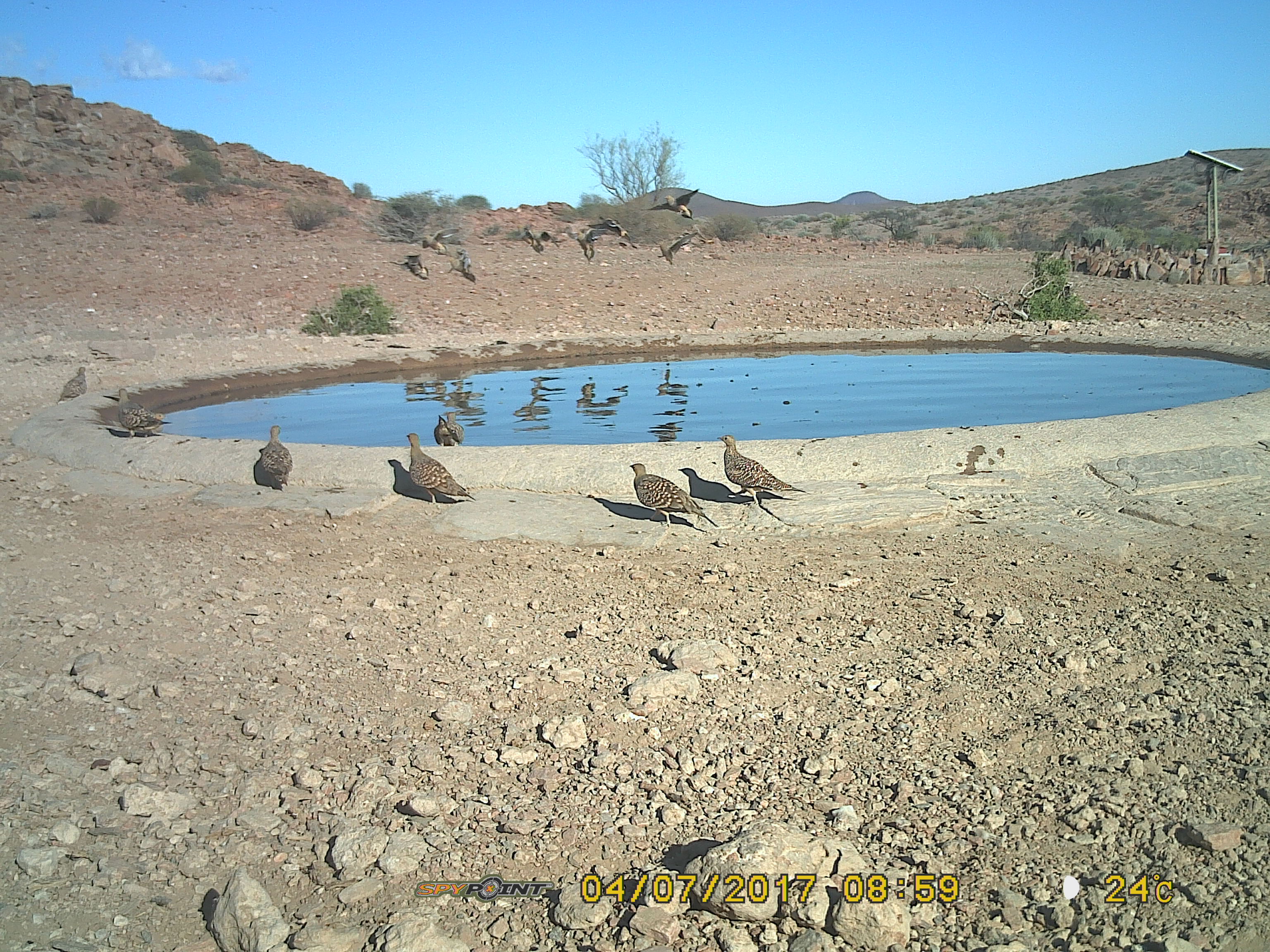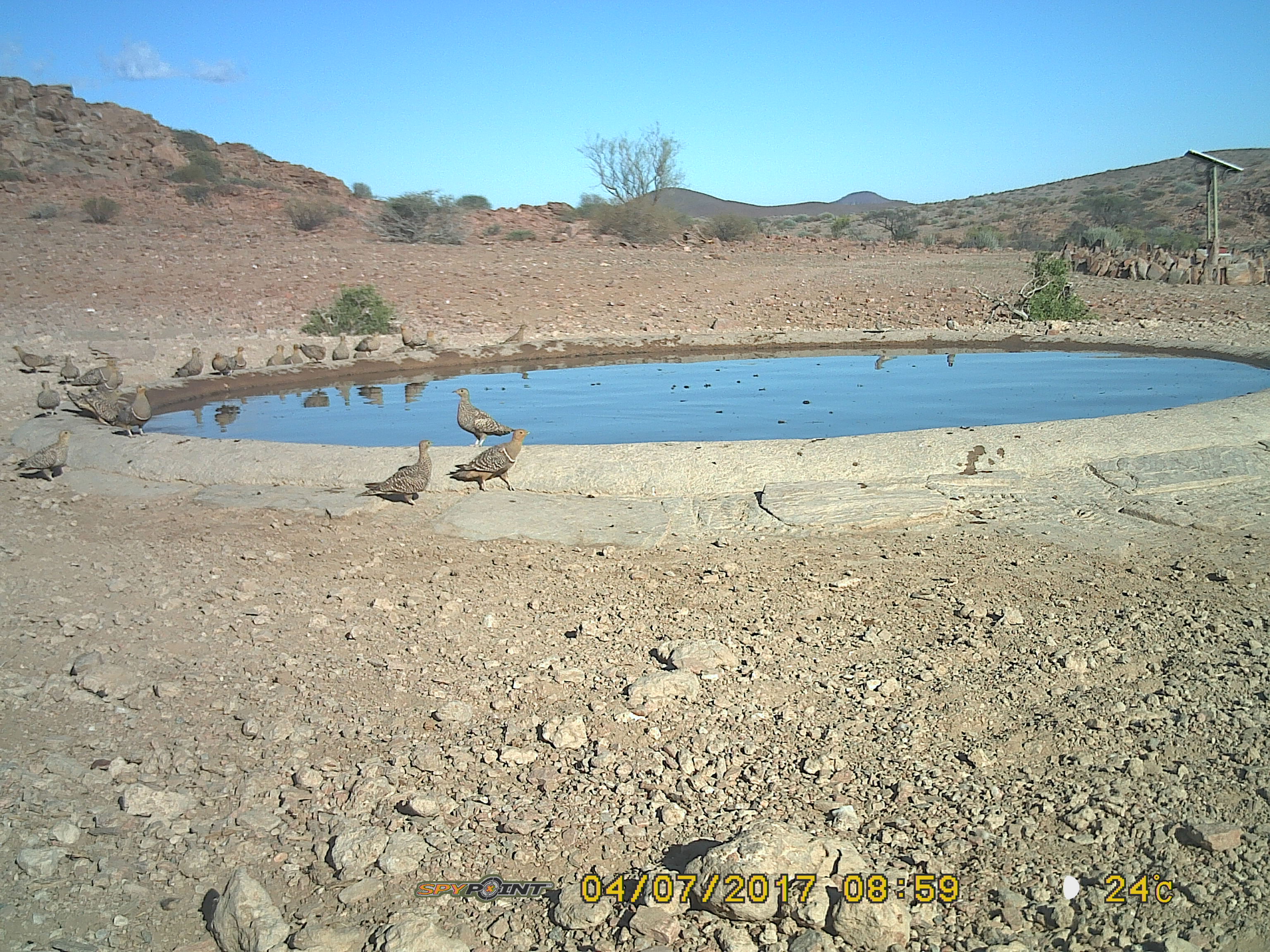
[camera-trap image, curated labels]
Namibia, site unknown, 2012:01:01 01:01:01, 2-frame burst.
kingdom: Animalia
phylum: Chordata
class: Aves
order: Pterocliformes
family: Pteroclidae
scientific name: Pteroclidae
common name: sandgrouse